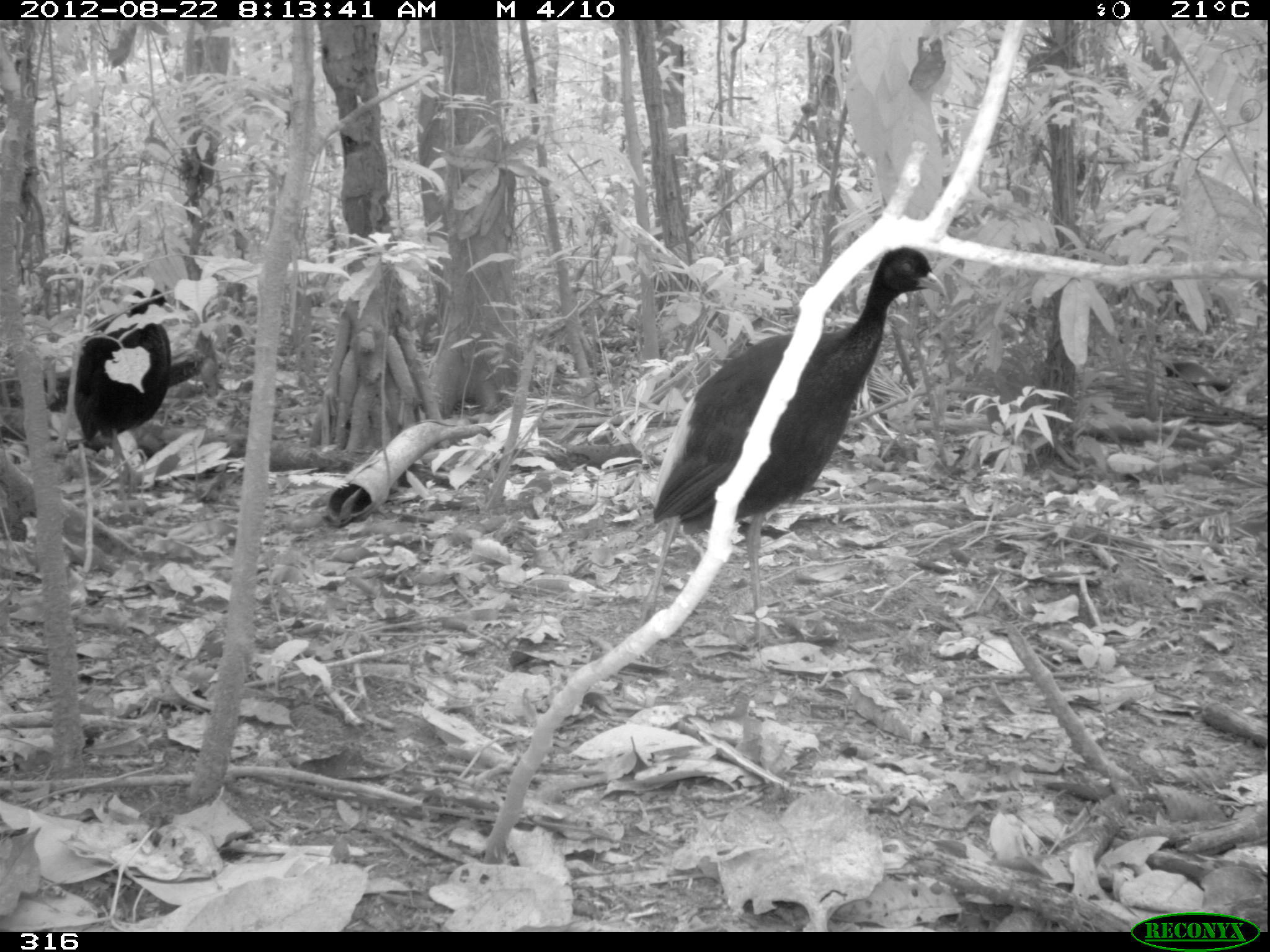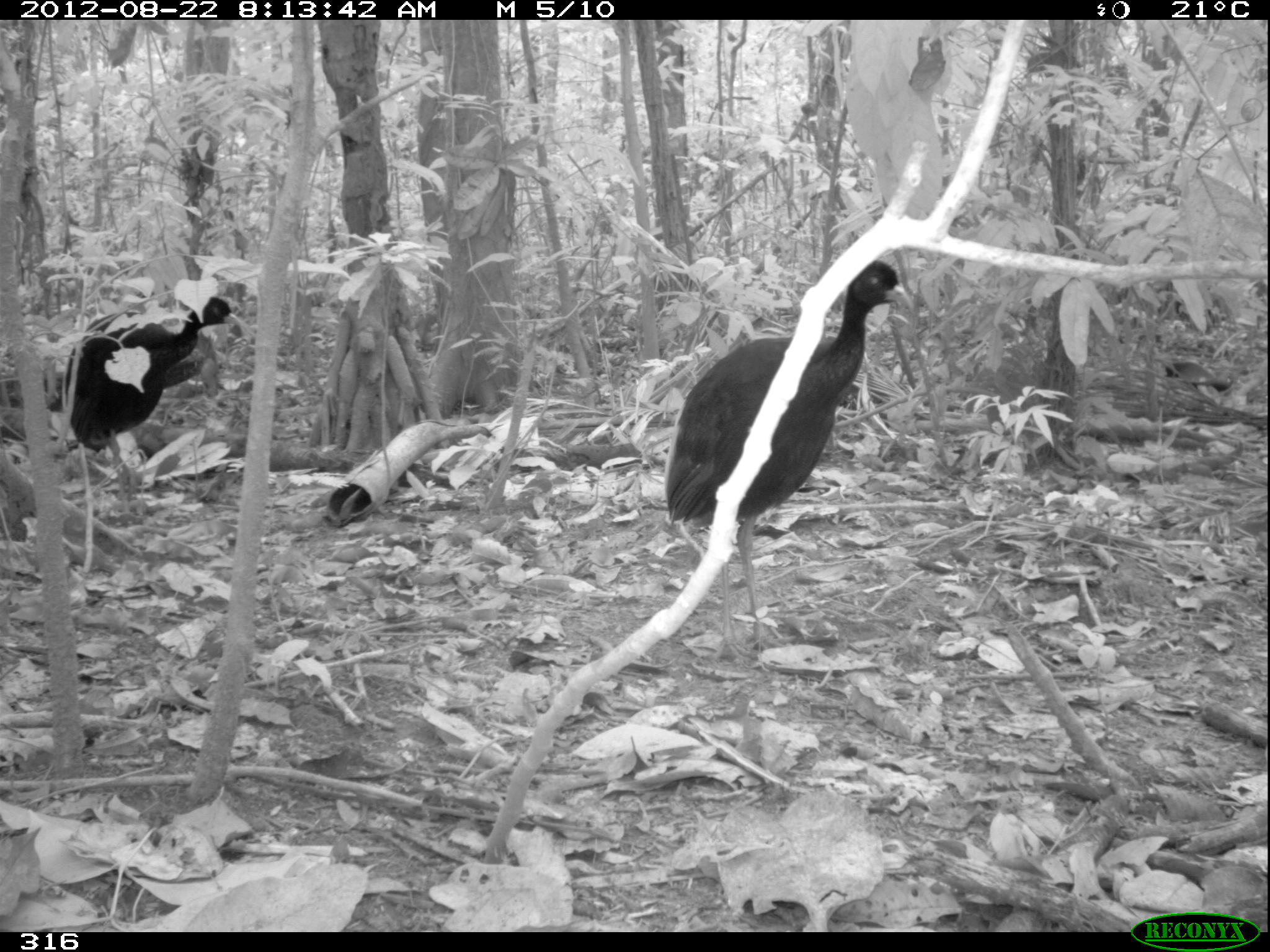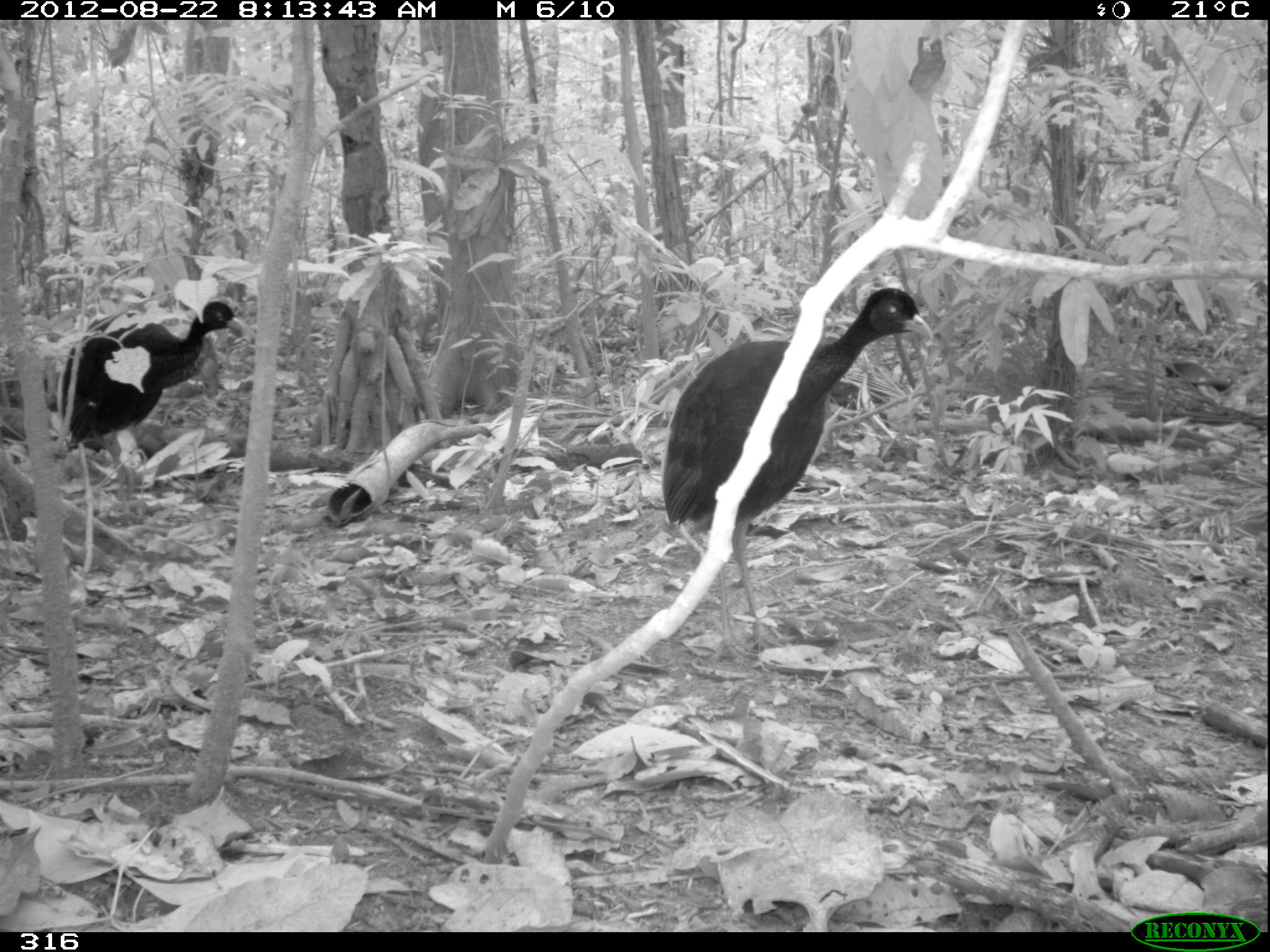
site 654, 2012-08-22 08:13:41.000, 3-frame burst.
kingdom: Animalia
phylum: Chordata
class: Aves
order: Gruiformes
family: Psophiidae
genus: Psophia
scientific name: Psophia leucoptera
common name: pale-winged trumpeter